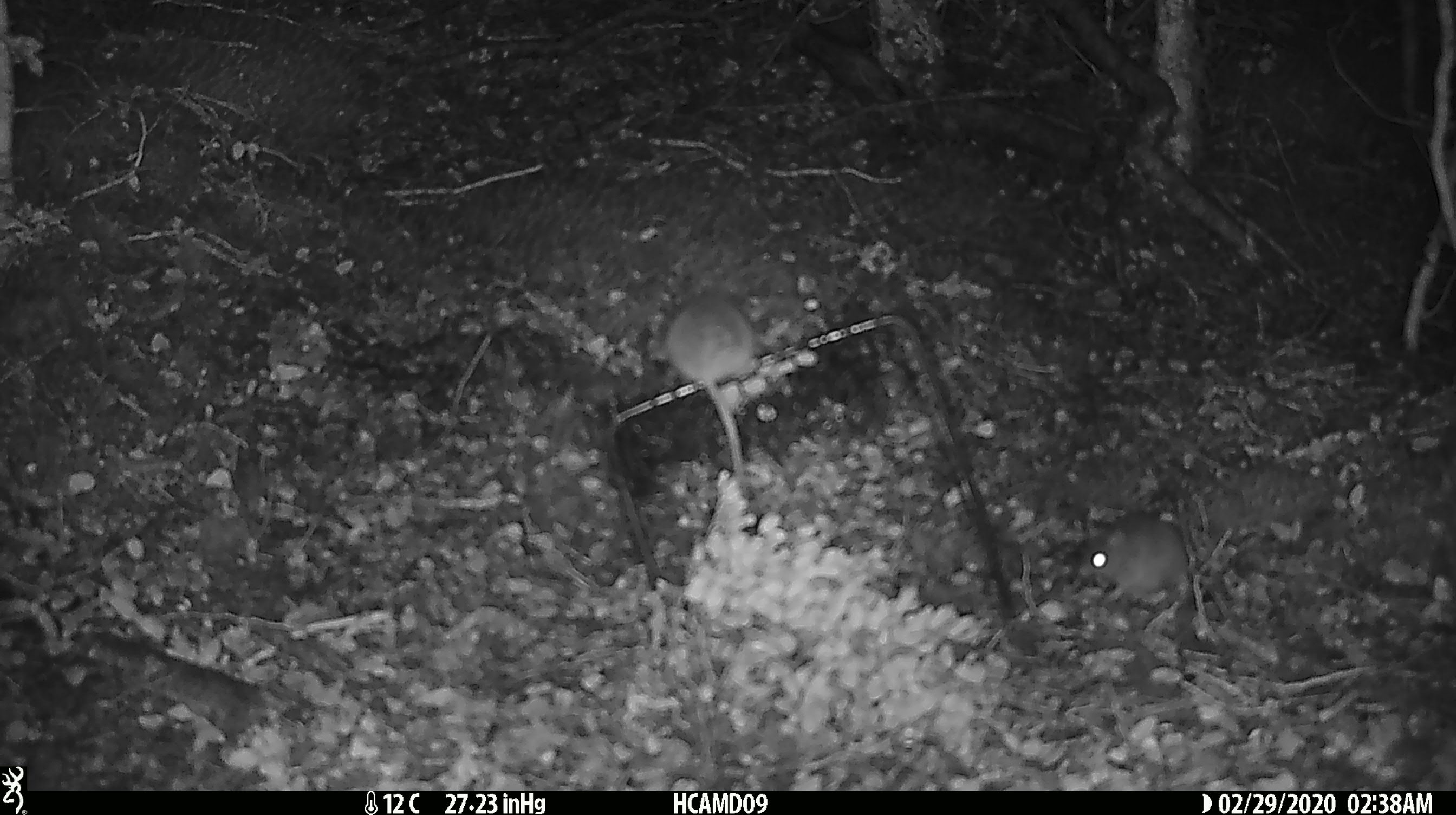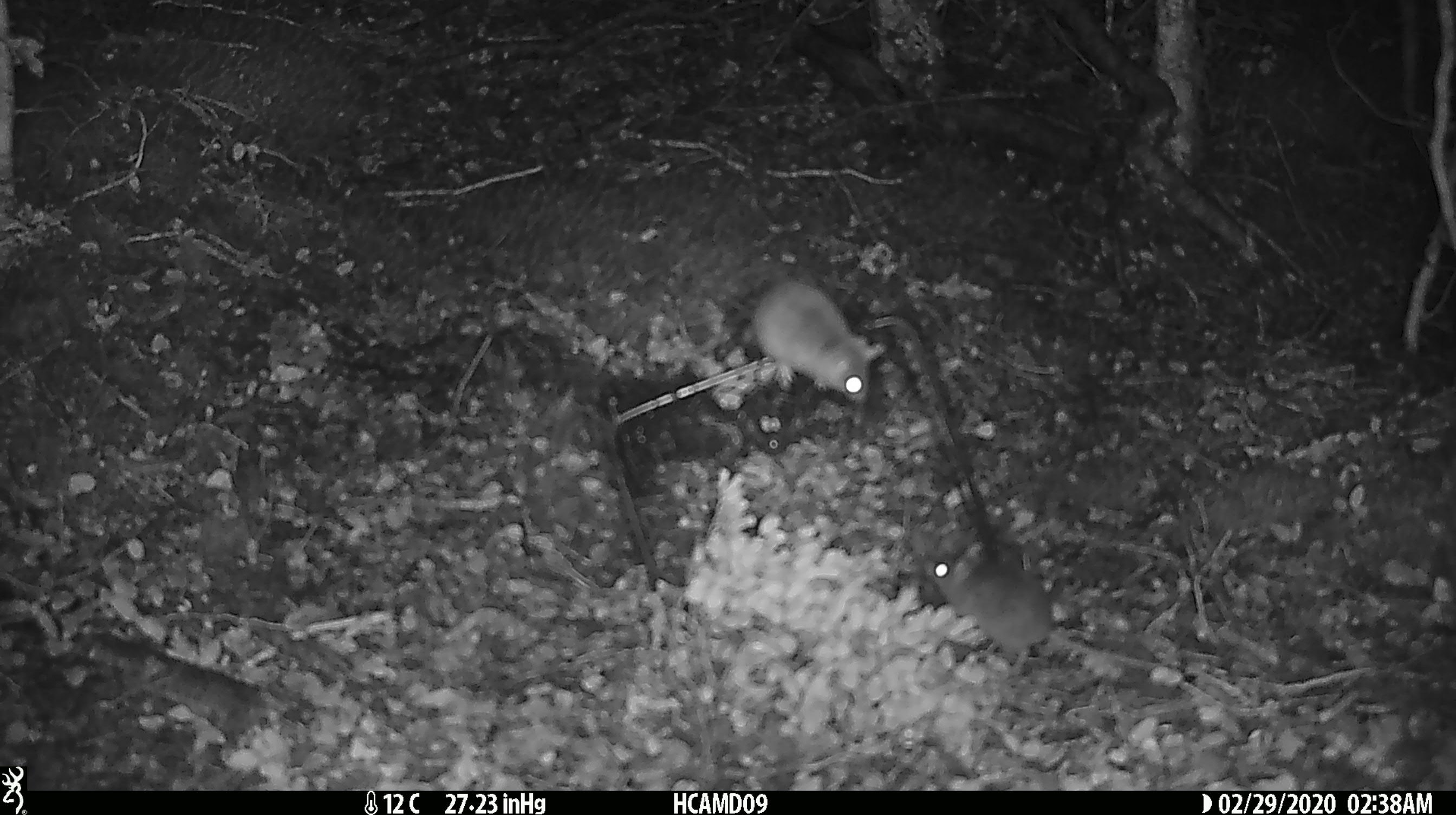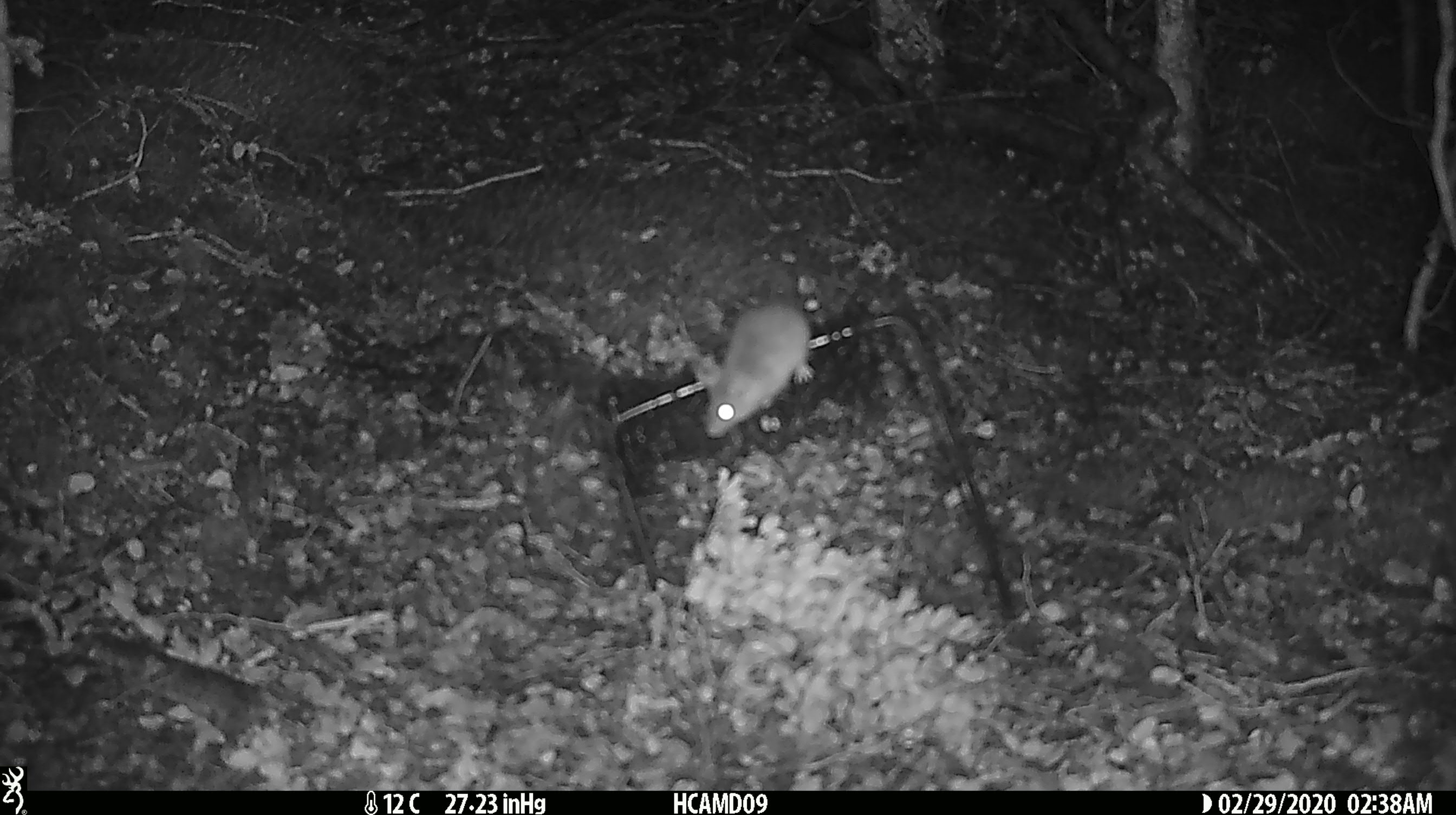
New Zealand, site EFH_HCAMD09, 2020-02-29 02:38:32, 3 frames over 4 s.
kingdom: Animalia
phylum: Chordata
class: Mammalia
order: Rodentia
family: Muridae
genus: Mus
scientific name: Mus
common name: mouse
Mouse (Mus).